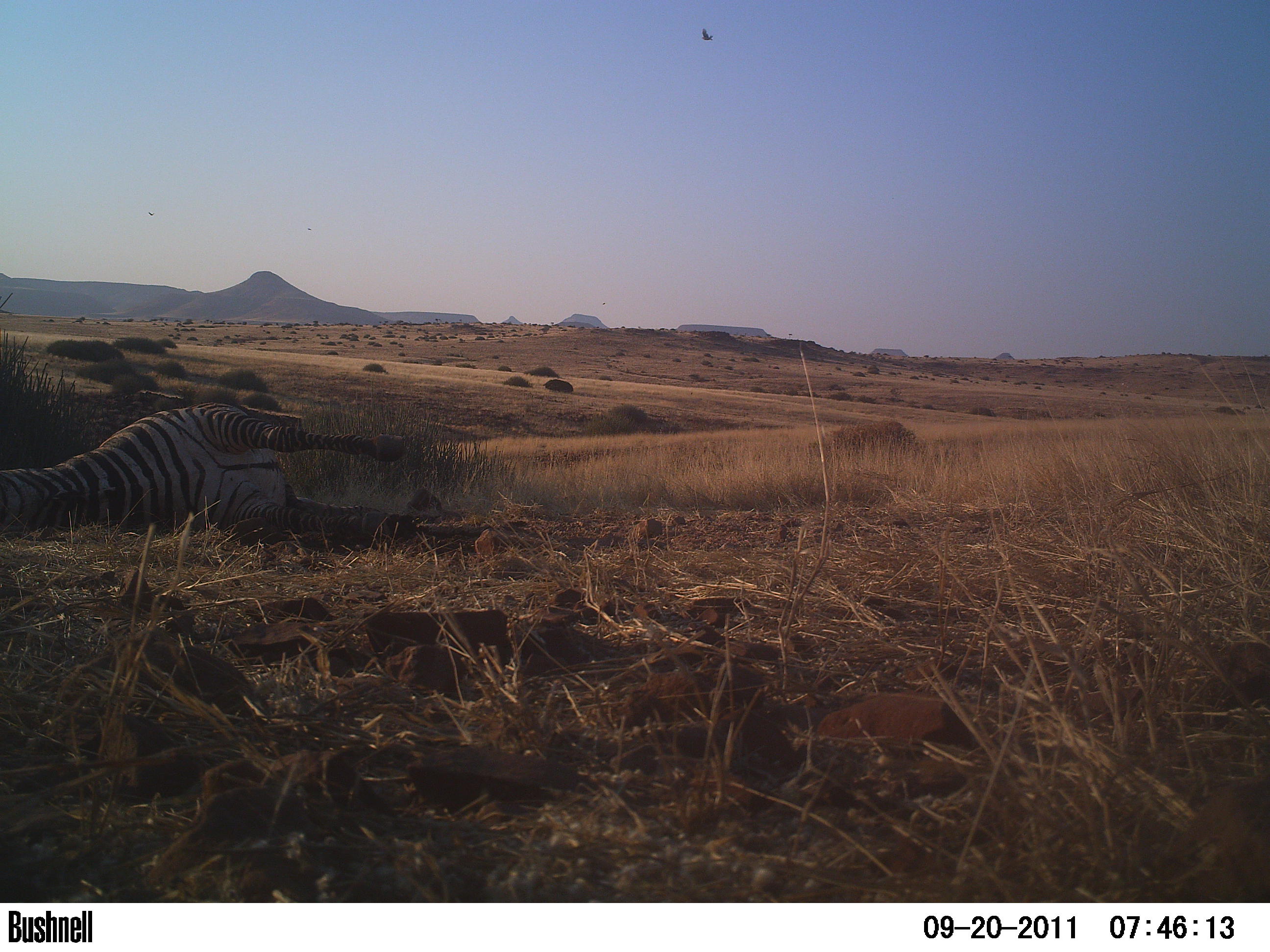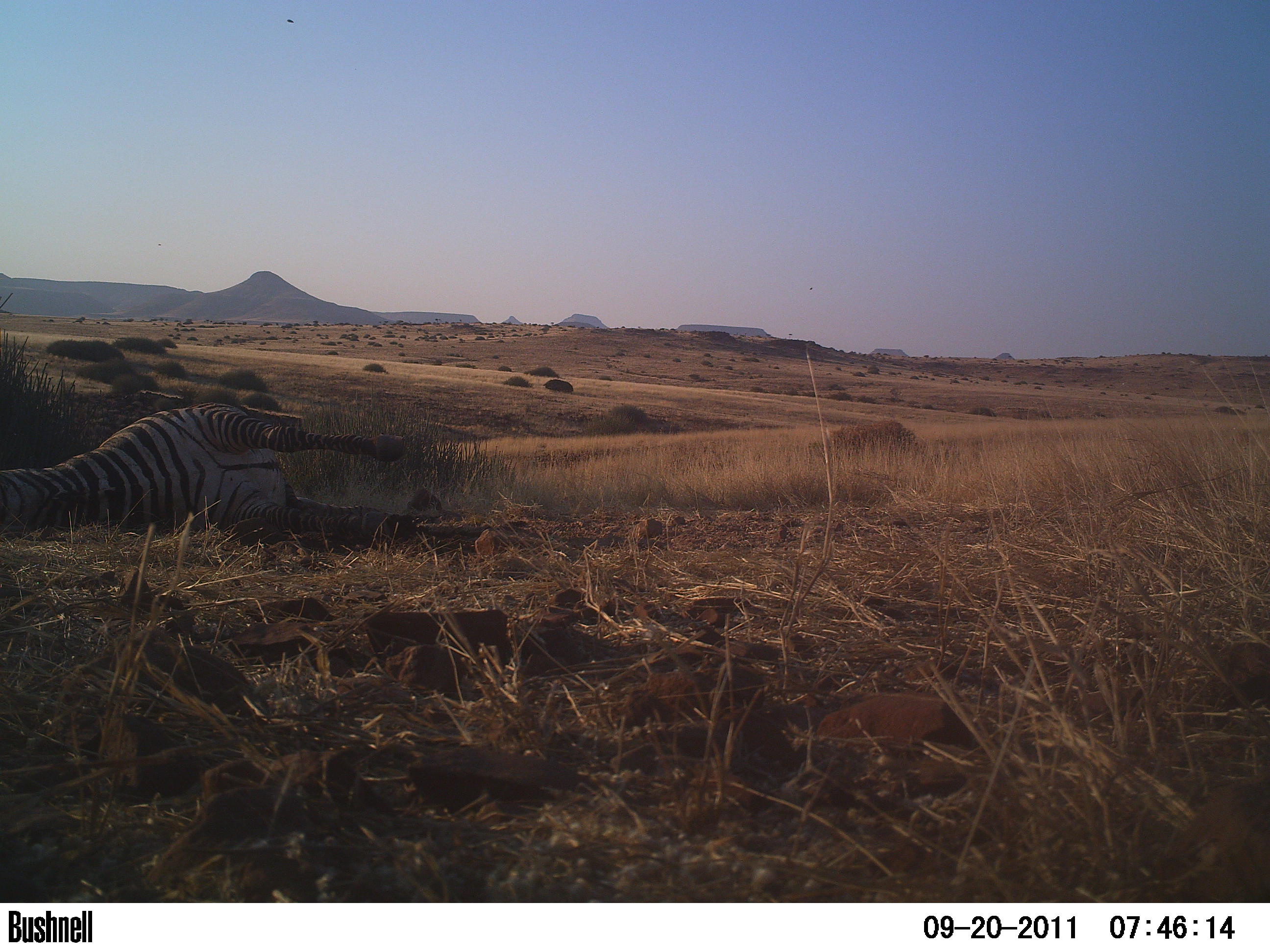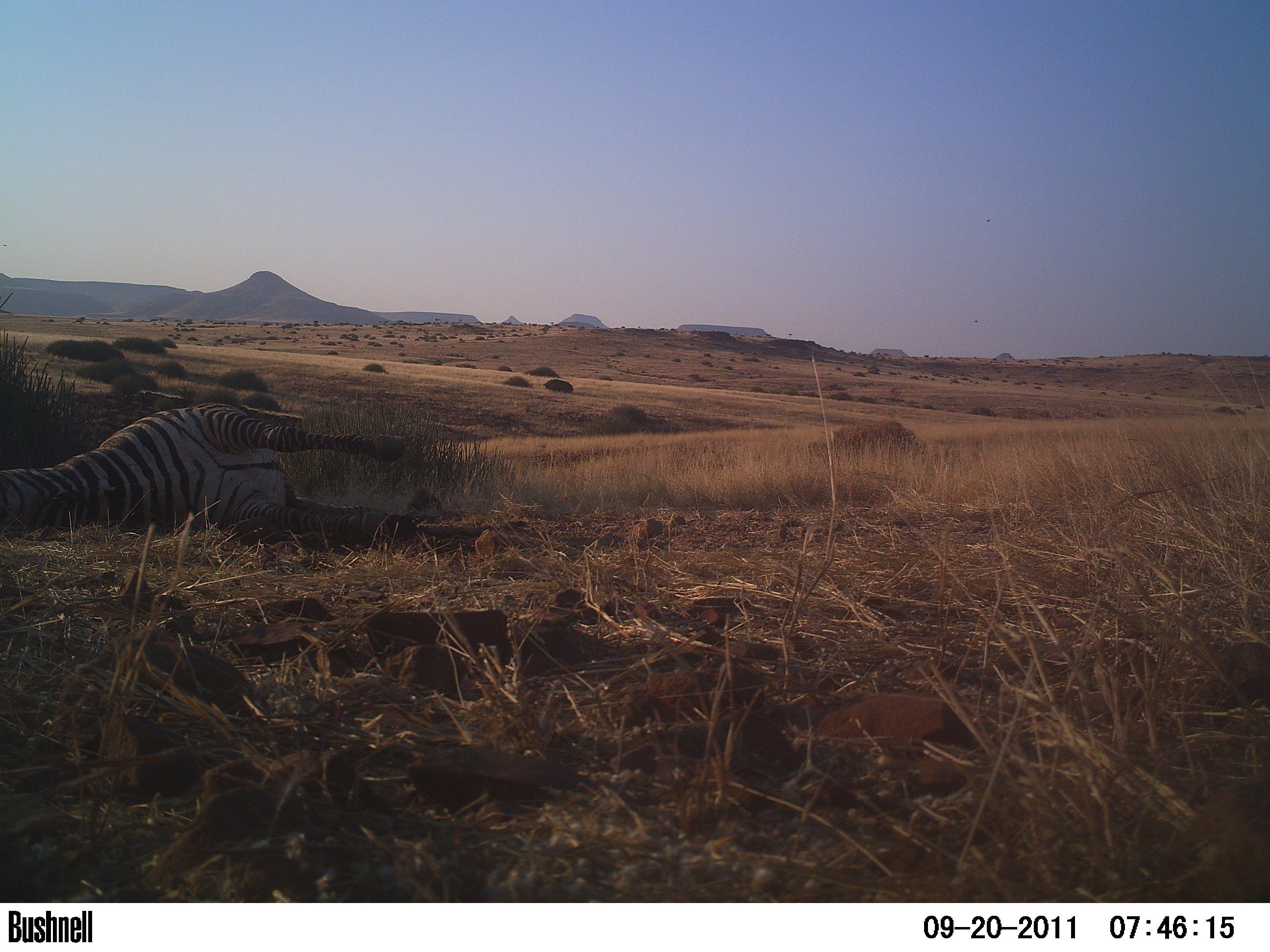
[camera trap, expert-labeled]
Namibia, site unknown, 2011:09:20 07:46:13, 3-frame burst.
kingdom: Animalia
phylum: Chordata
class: Mammalia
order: Carnivora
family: Felidae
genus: Panthera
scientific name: Panthera pardus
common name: leopard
Panthera pardus (leopard).